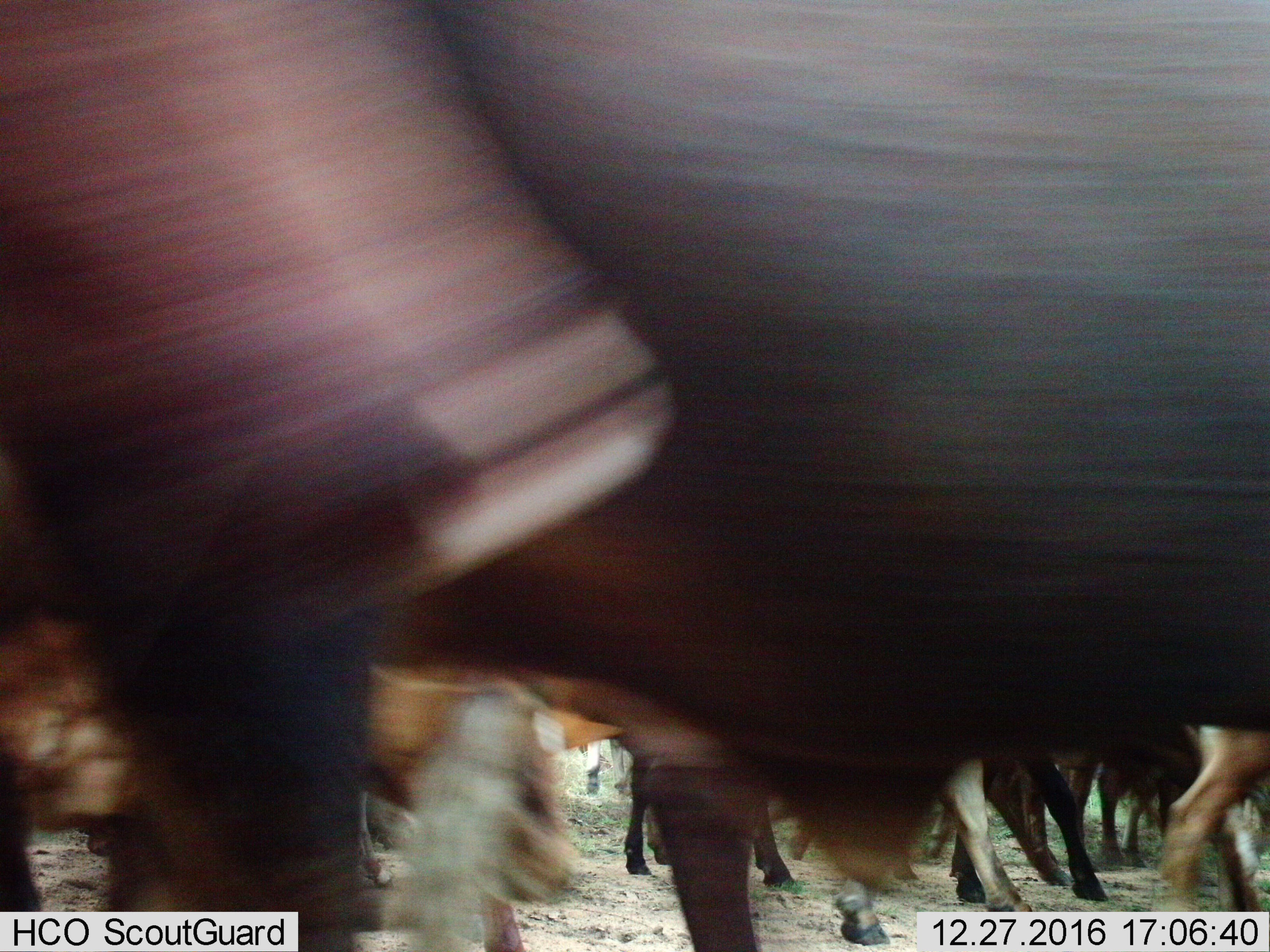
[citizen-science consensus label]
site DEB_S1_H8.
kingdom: Animalia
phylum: Chordata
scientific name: Vertebrata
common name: domestic animal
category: domesticanimal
Domesticanimal (domestic animal) (Vertebrata), count 11-50. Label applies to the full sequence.